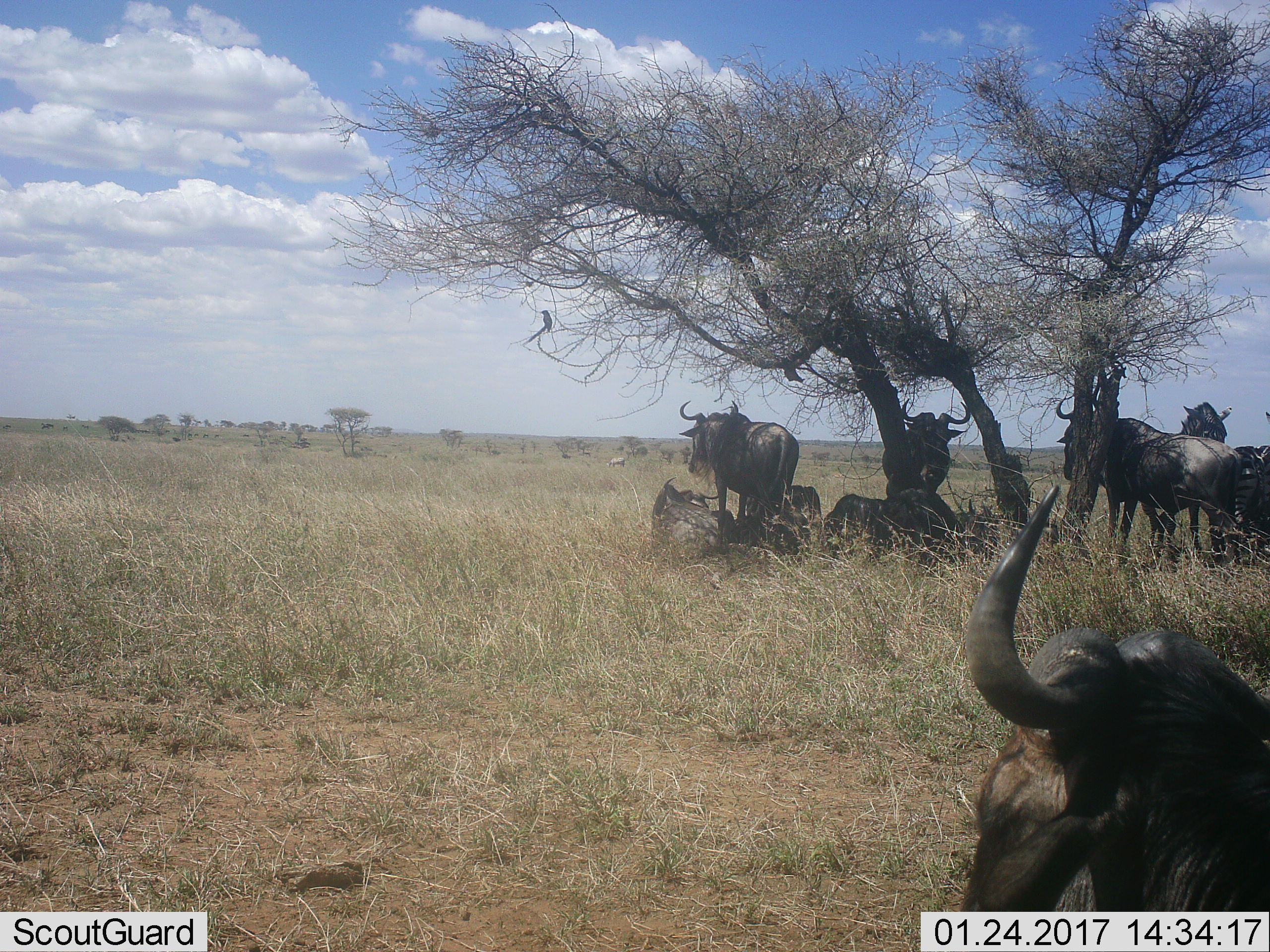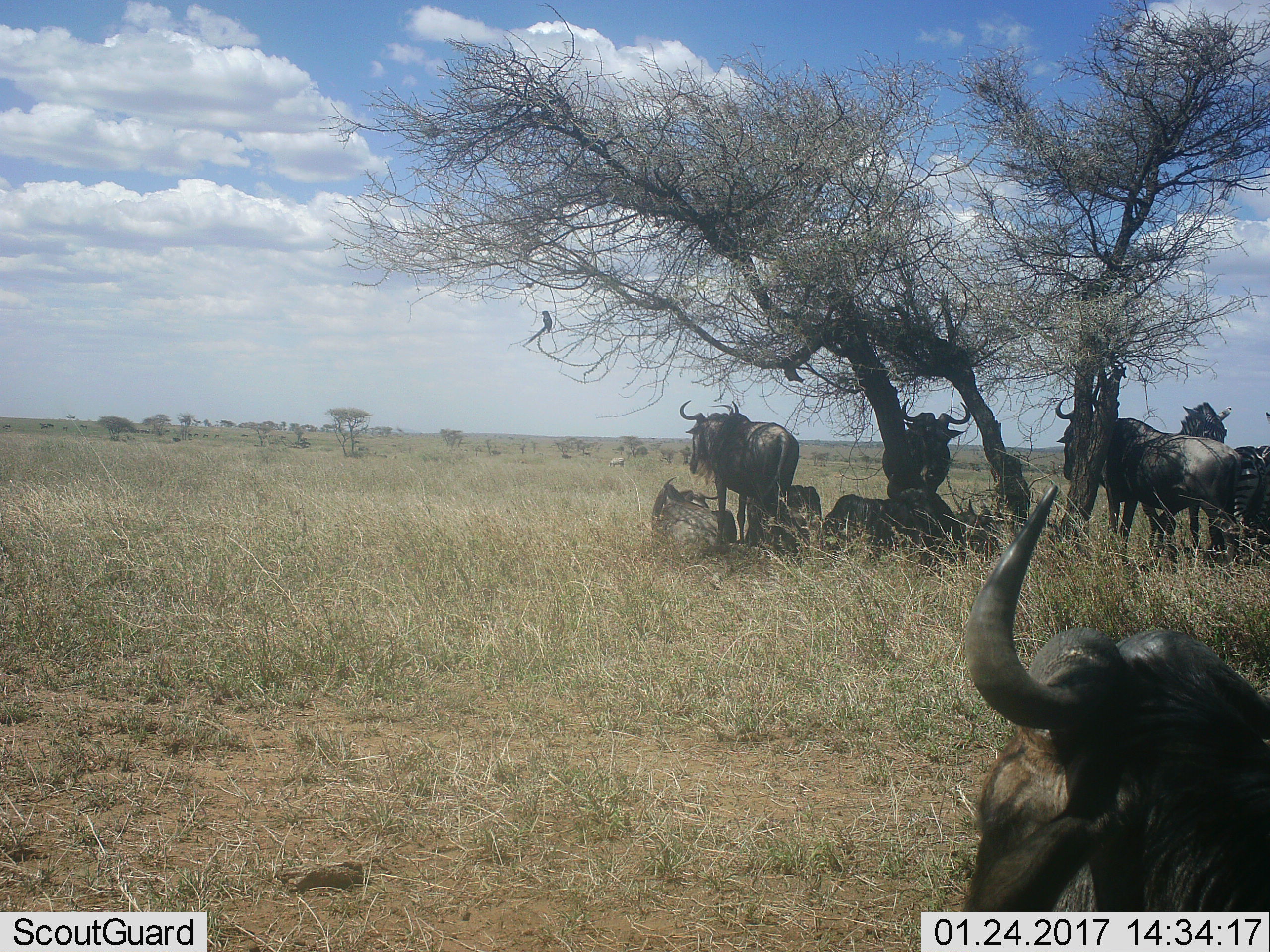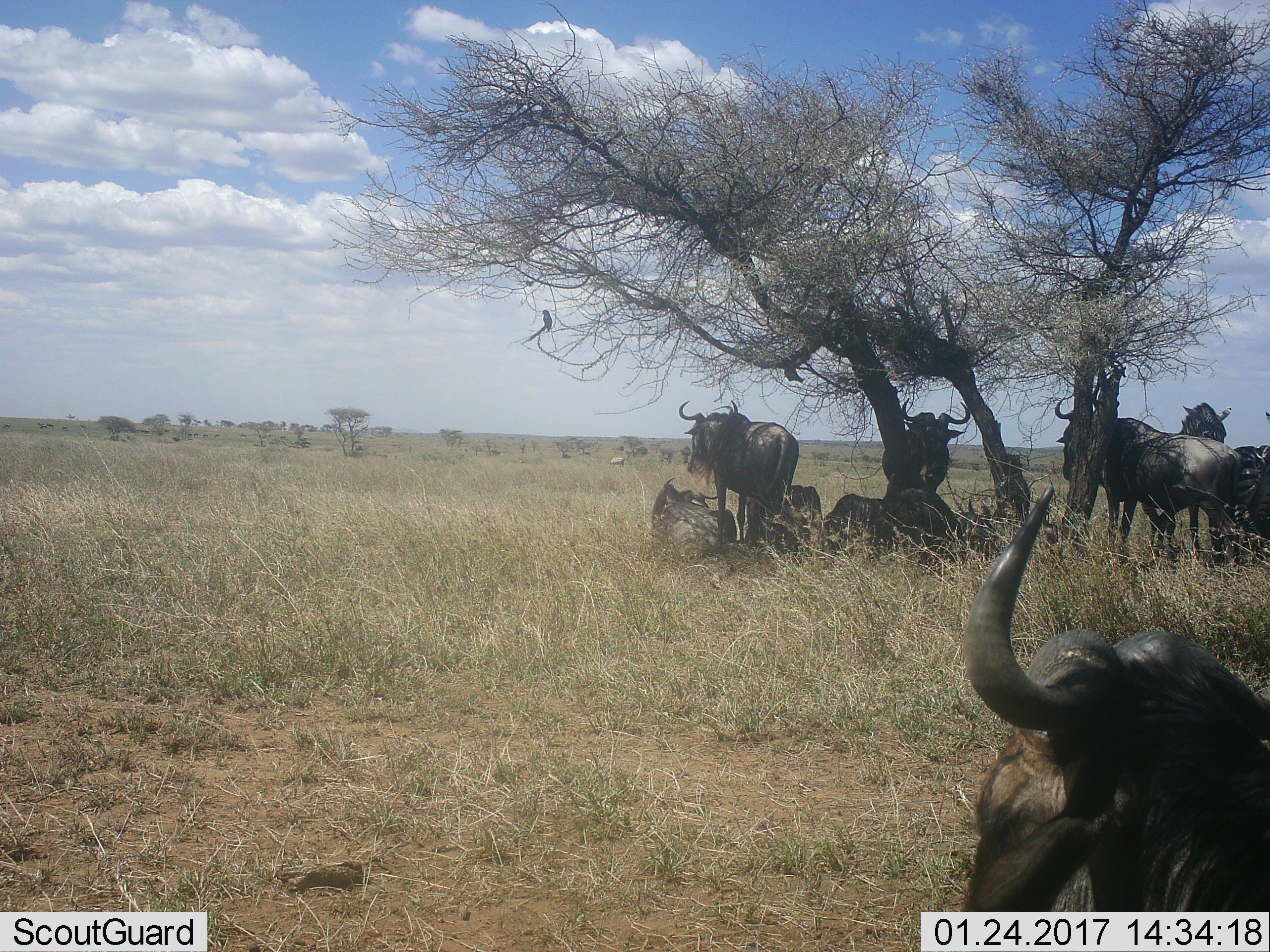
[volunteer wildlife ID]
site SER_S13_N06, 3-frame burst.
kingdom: Animalia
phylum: Chordata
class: Mammalia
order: Artiodactyla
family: Bovidae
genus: Connochaetes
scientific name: Connochaetes taurinus taurinus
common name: blue wildebeest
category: wildebeestblue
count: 10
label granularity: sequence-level